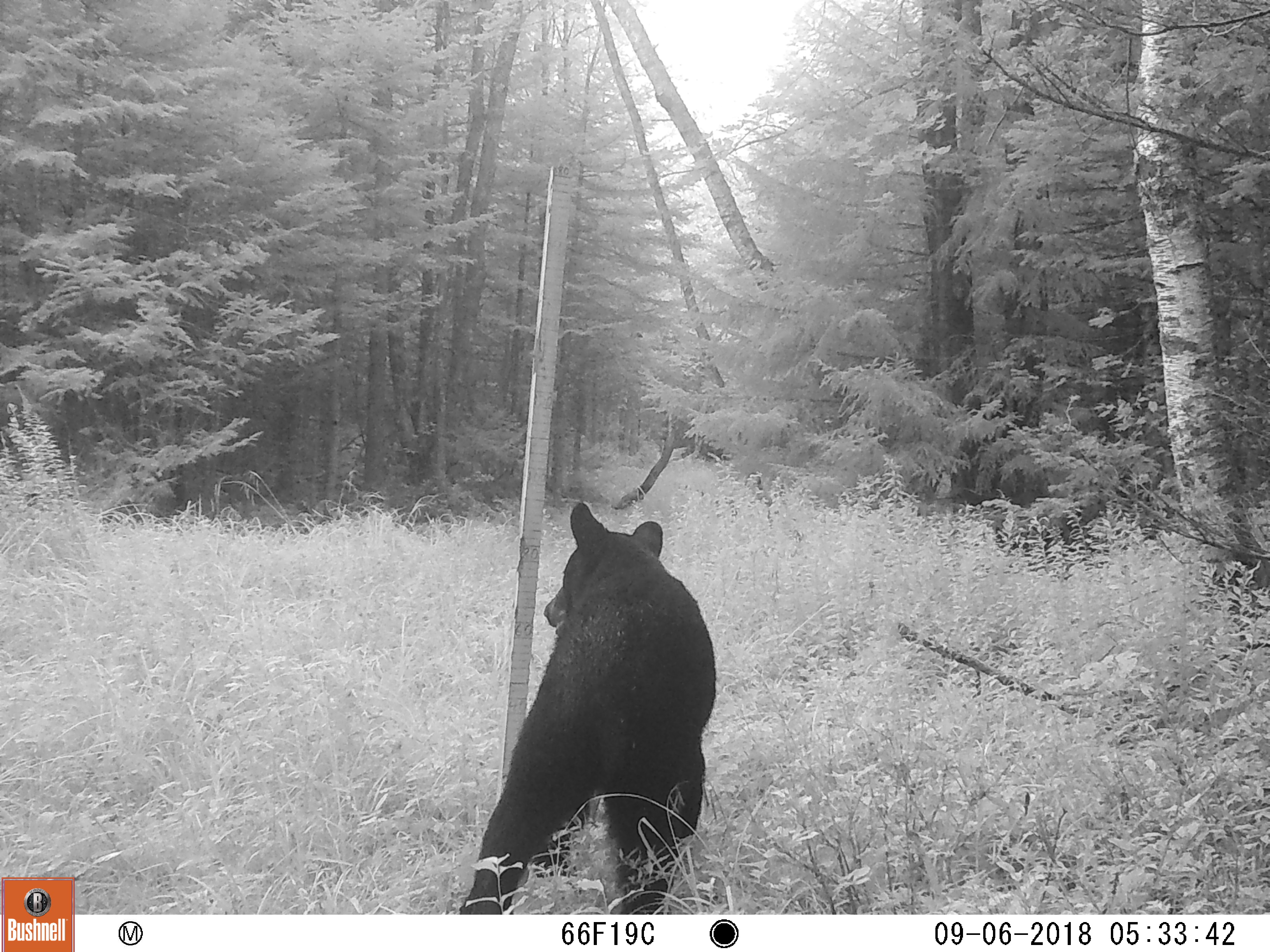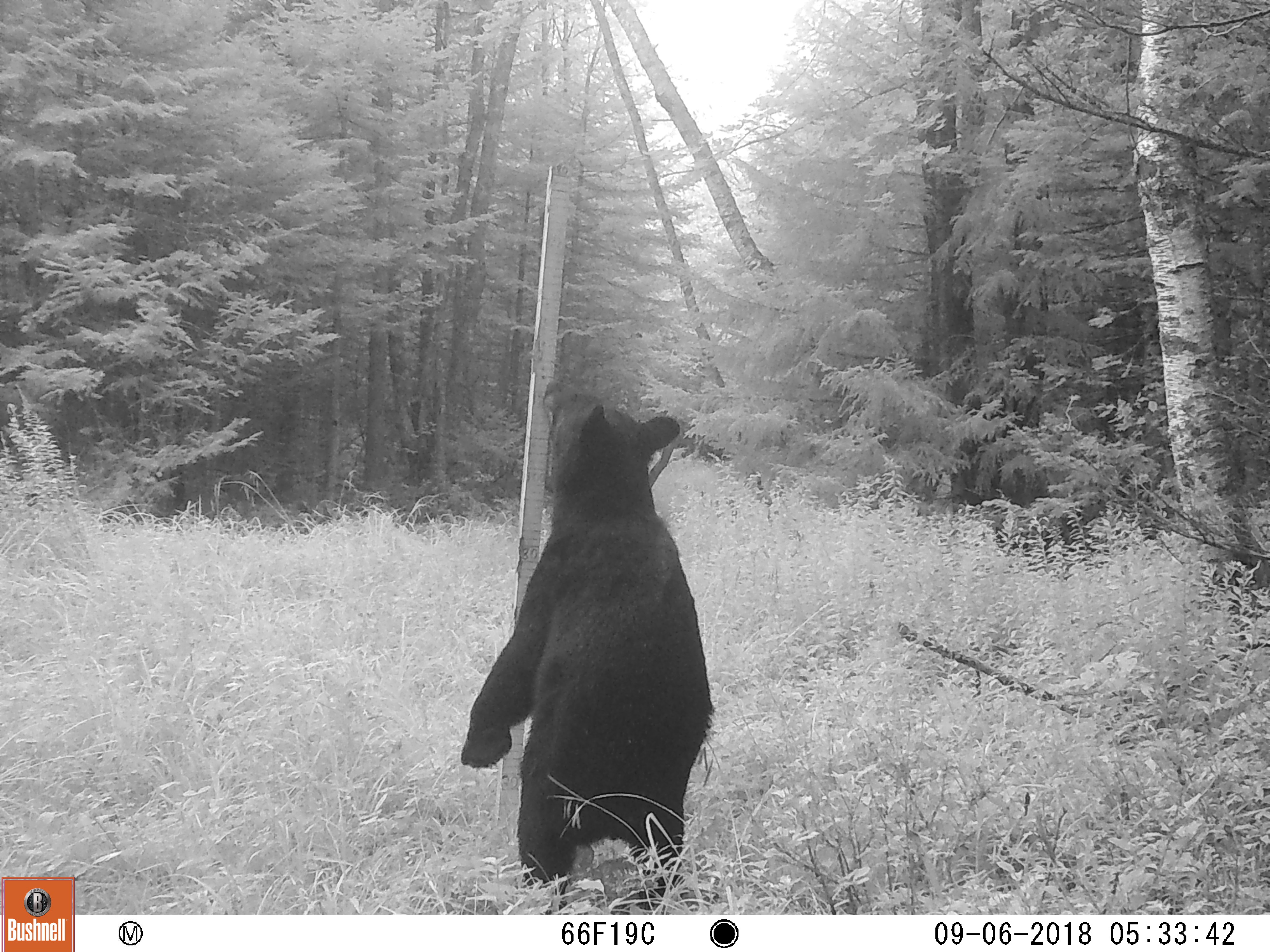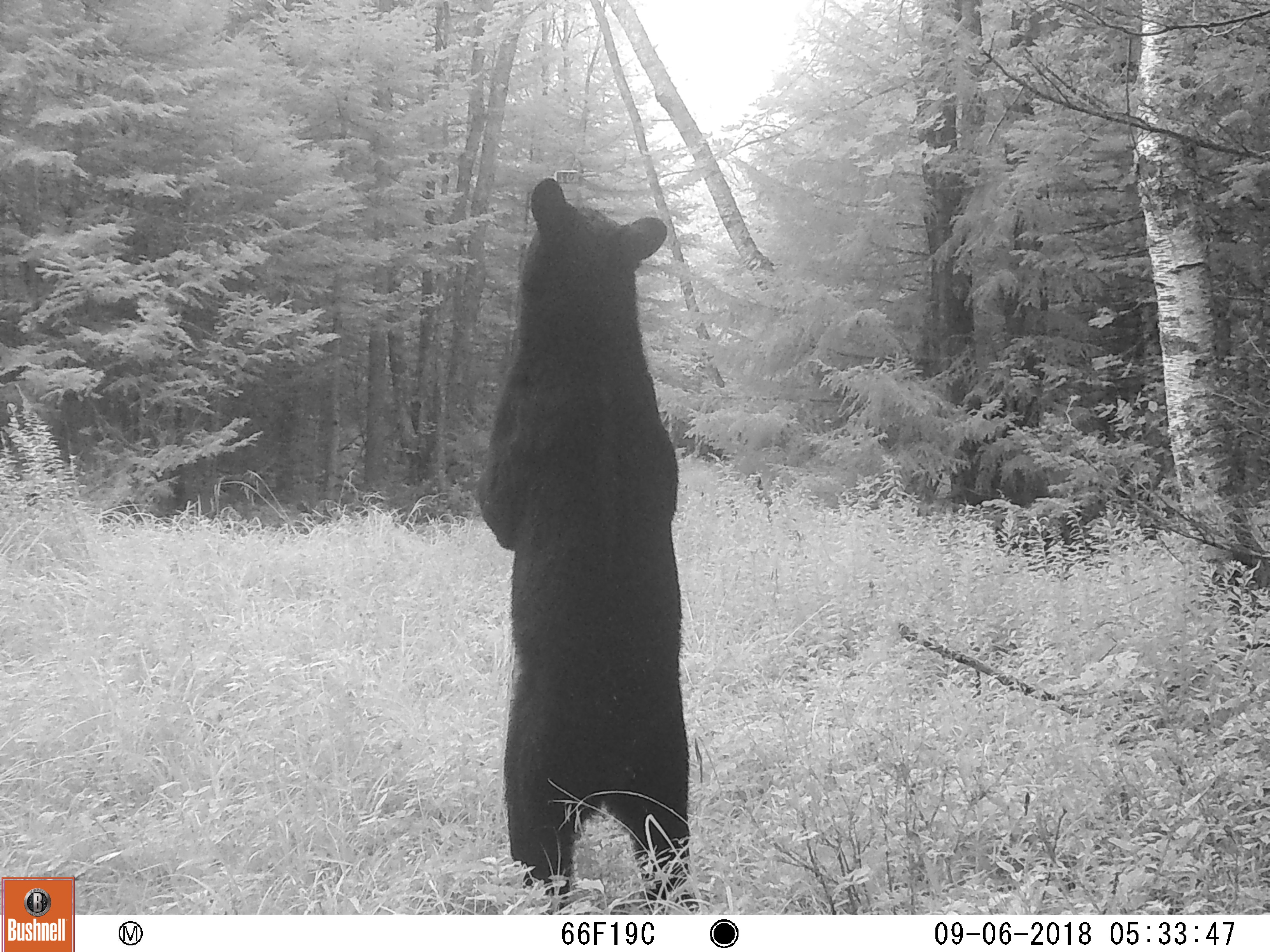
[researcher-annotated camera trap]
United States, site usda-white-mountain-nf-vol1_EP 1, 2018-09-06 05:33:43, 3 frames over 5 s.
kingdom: Animalia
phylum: Chordata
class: Mammalia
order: Carnivora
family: Ursidae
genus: Ursus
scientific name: Ursus americanus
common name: black bear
Black bear (Ursus americanus).